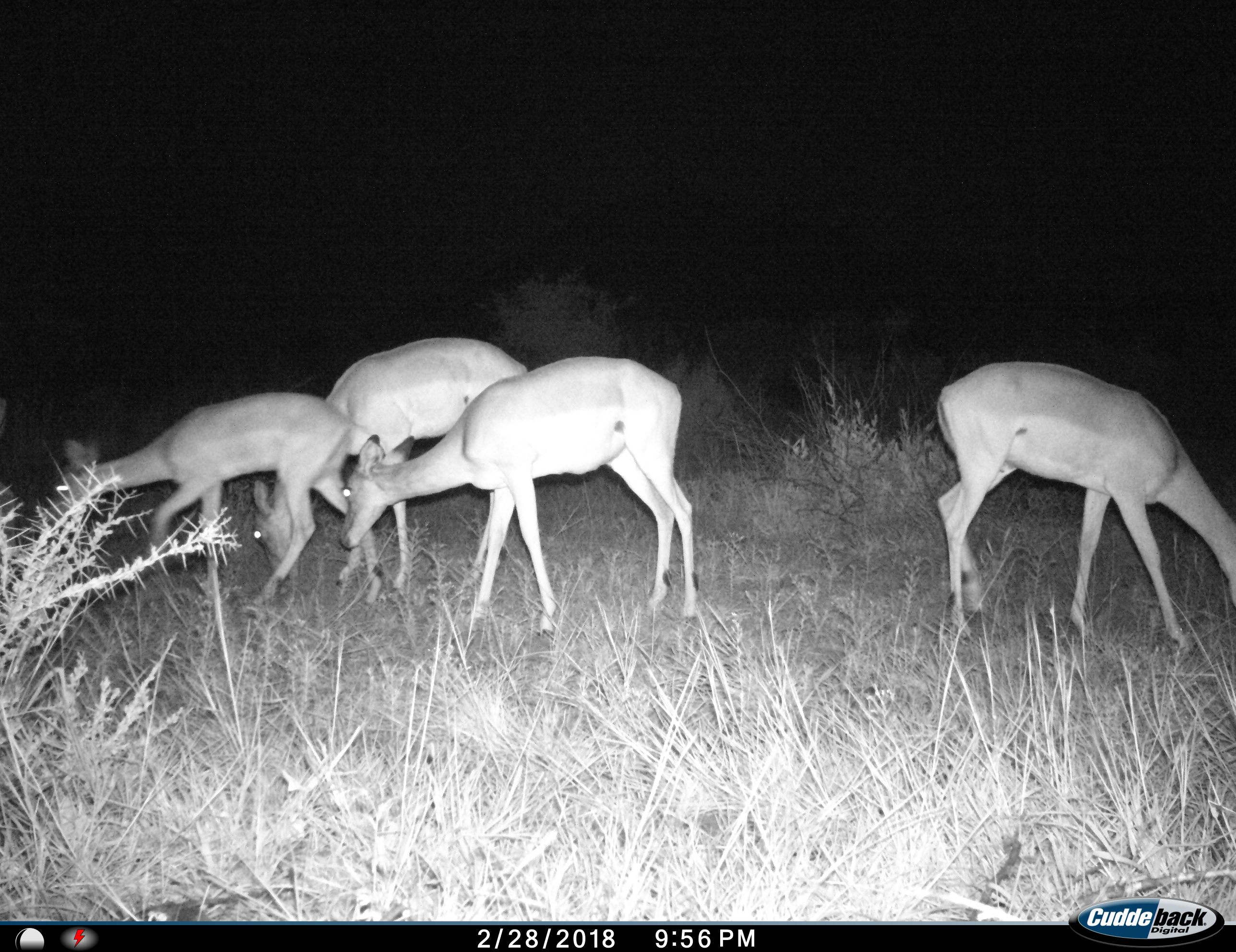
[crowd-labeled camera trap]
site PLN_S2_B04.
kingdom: Animalia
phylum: Chordata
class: Mammalia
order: Artiodactyla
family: Bovidae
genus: Aepyceros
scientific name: Aepyceros melampus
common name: impala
Impala (Aepyceros melampus), count 4. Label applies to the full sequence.